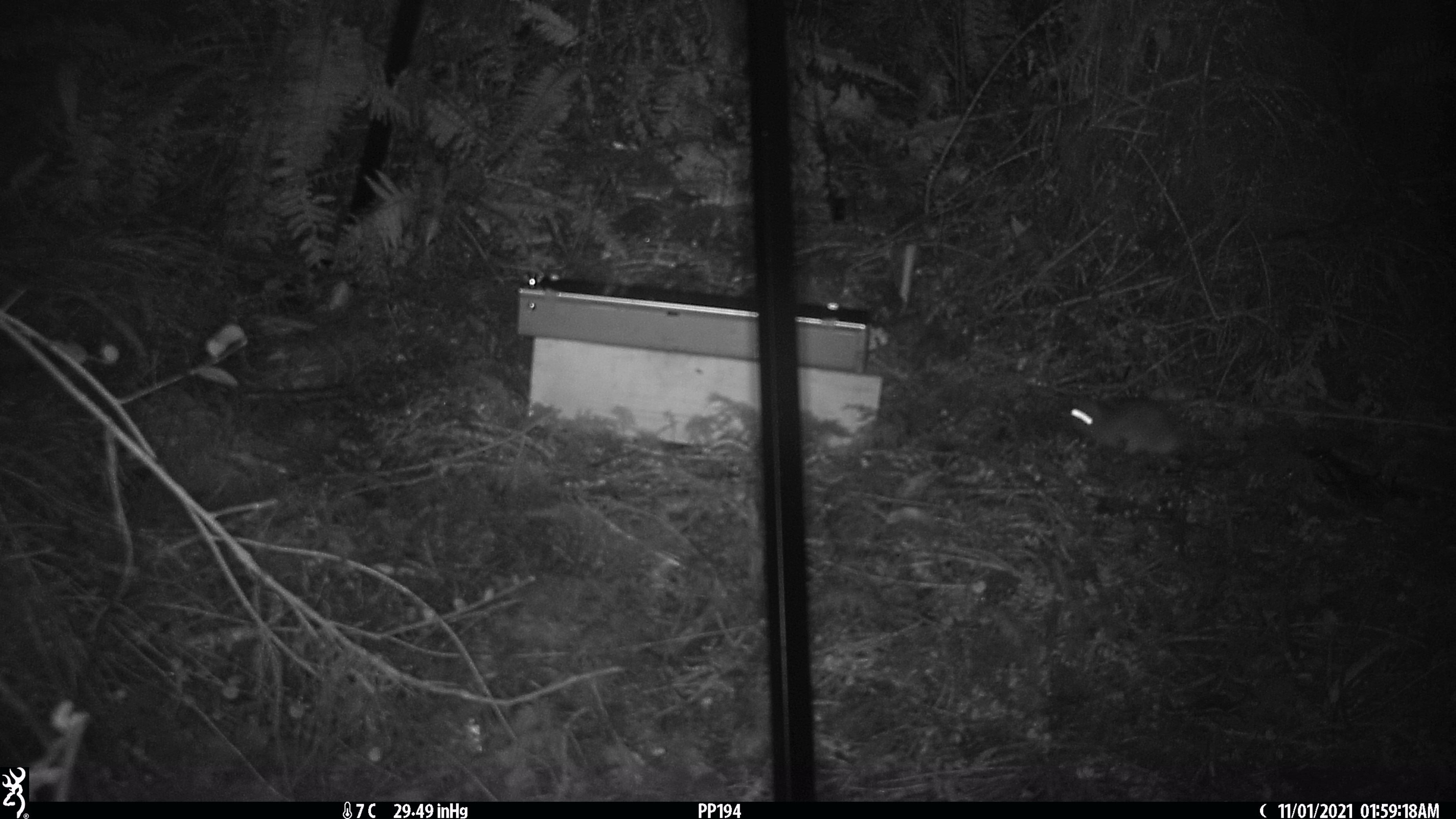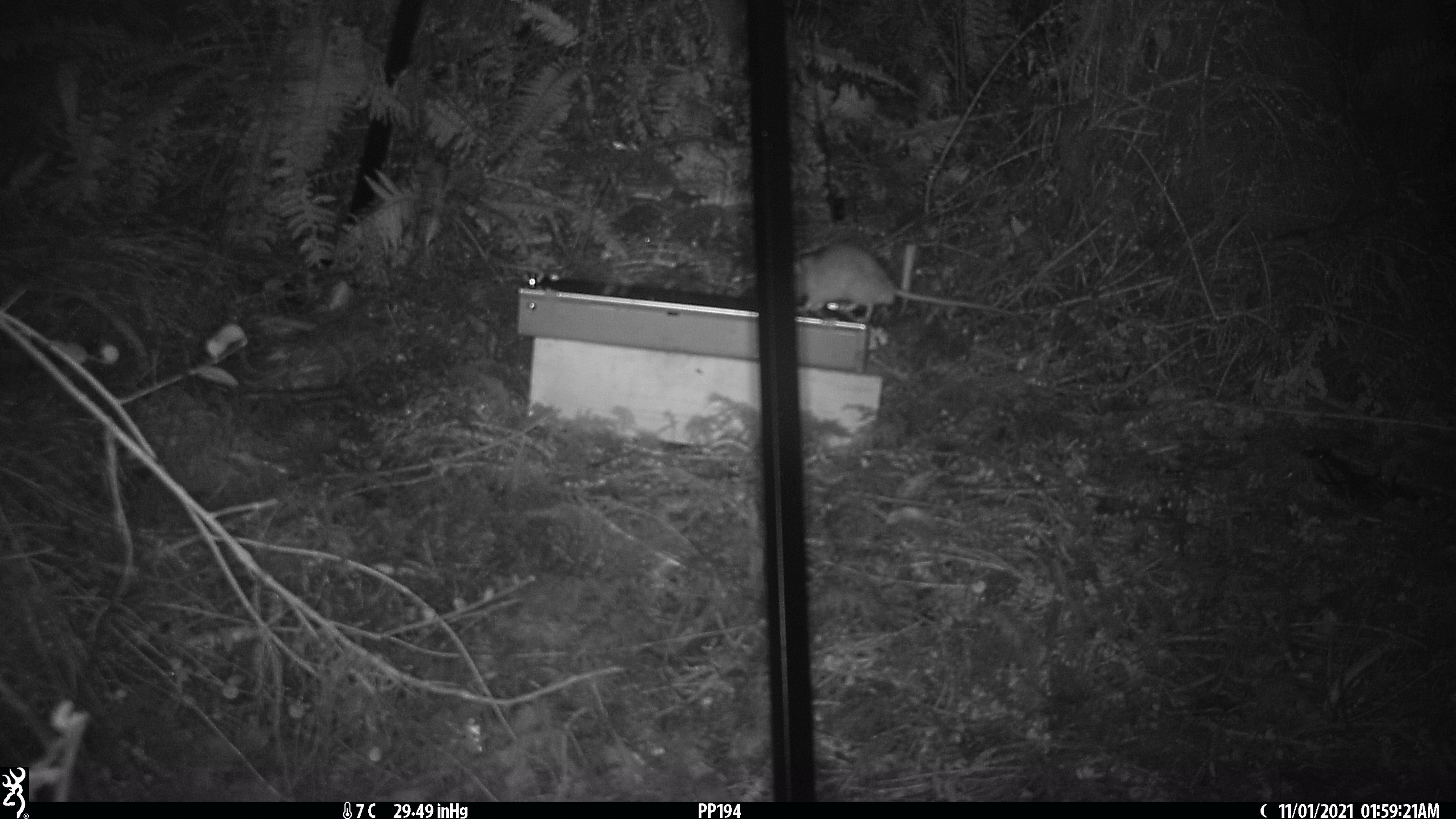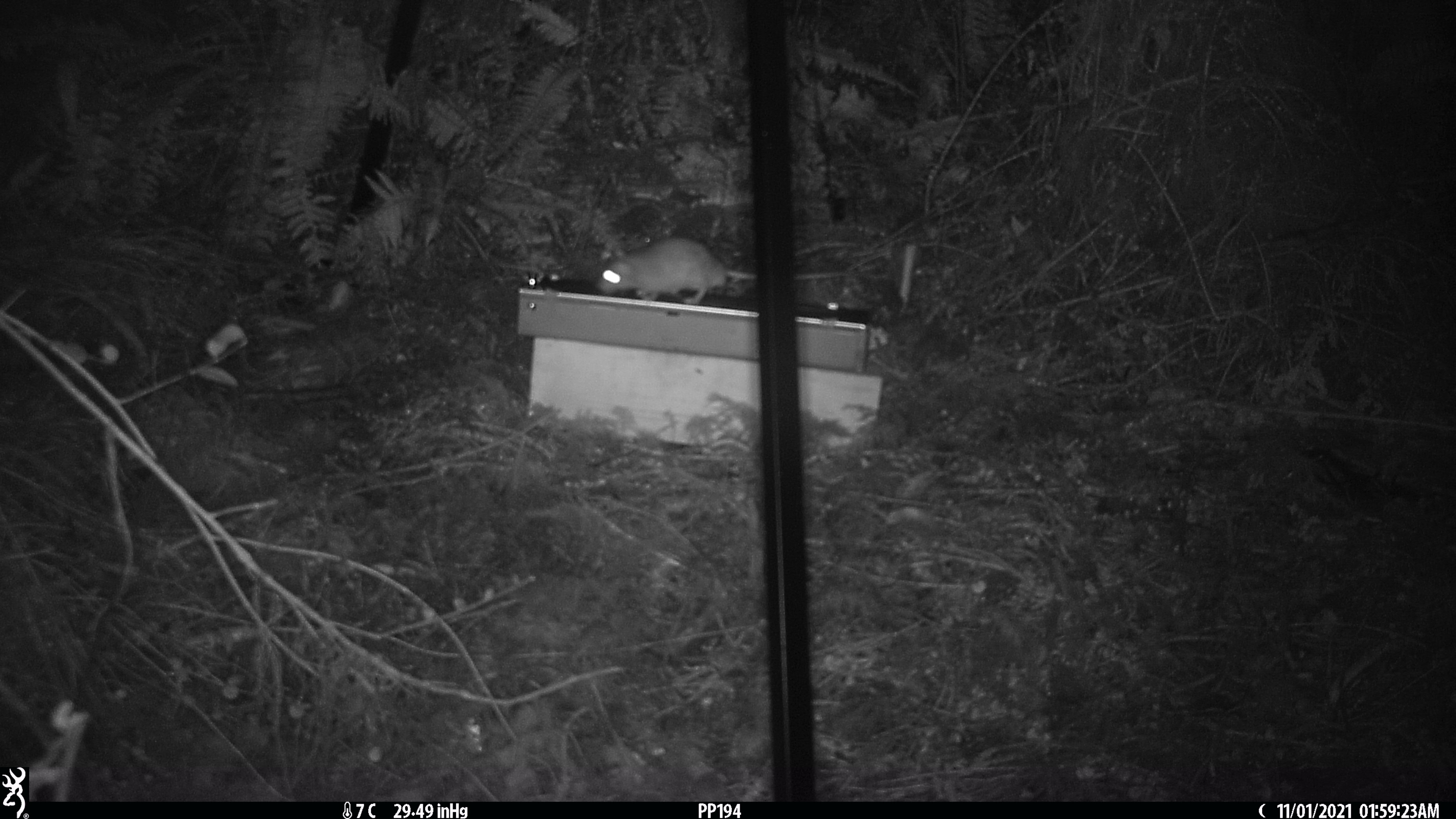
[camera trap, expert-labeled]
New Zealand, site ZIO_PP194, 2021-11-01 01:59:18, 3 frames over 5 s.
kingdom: Animalia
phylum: Chordata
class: Mammalia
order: Rodentia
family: Muridae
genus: Rattus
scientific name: Rattus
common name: rat